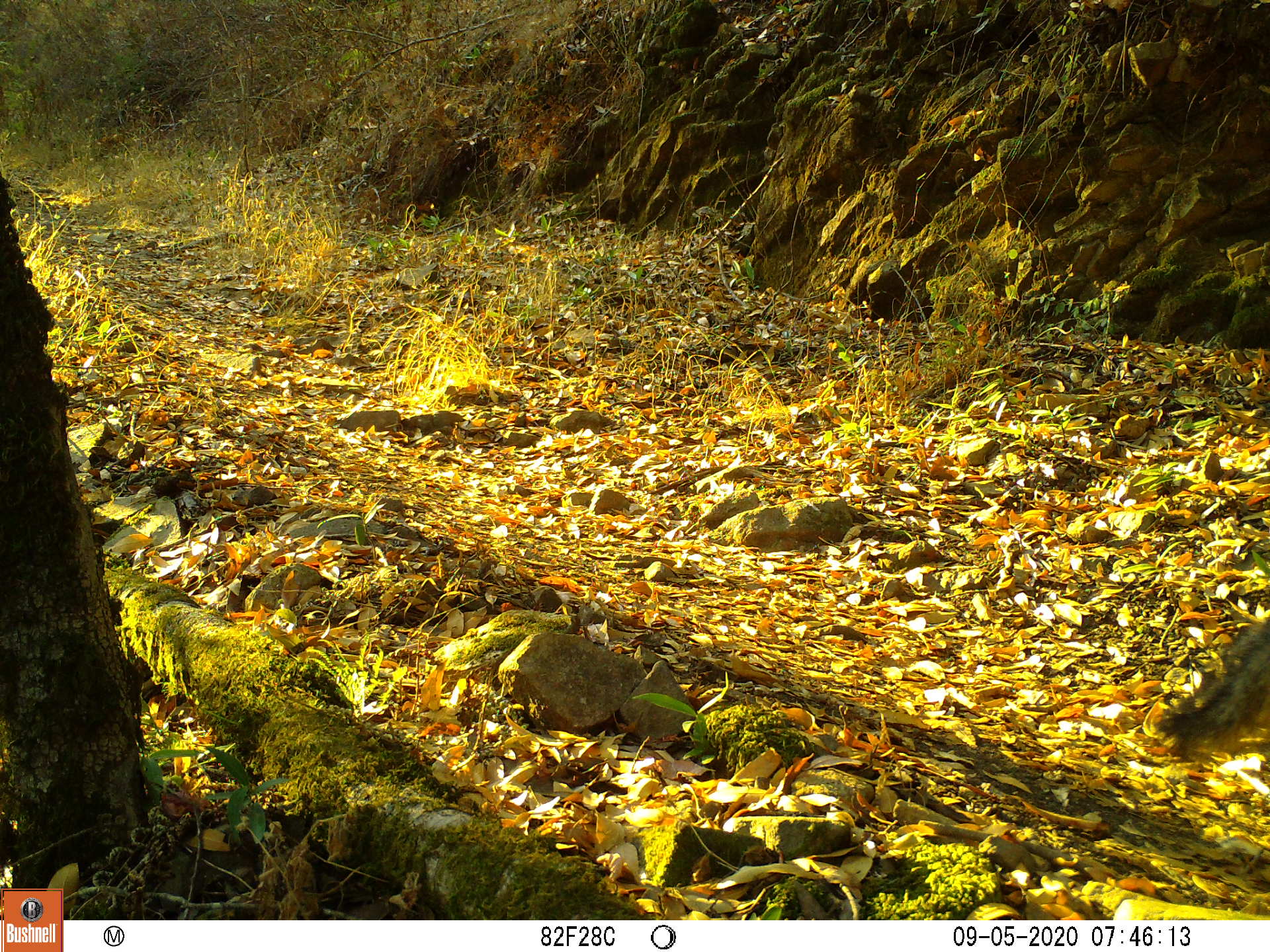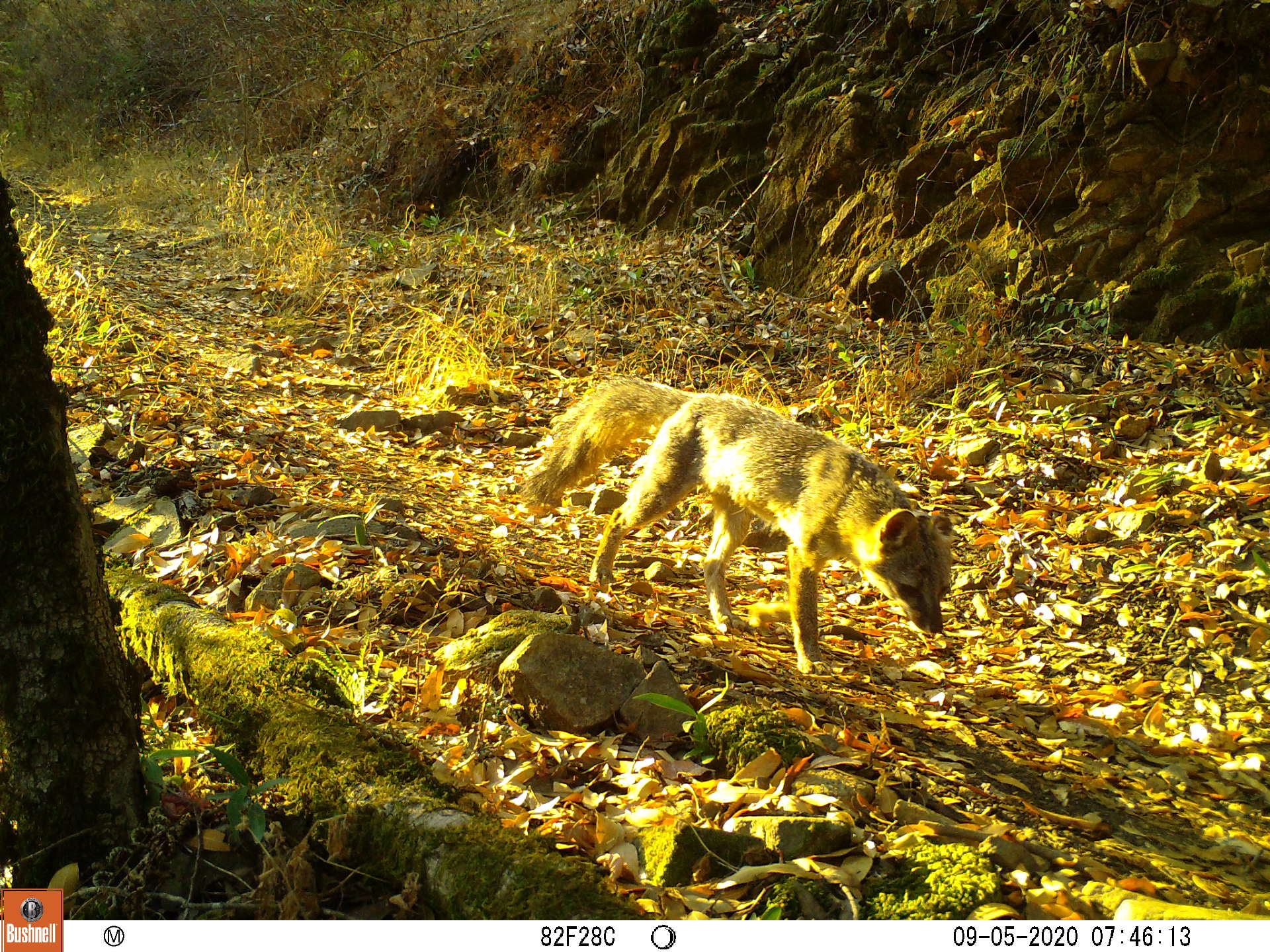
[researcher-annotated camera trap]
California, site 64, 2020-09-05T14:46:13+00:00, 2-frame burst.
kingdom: Animalia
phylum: Chordata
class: Mammalia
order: Carnivora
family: Canidae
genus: Urocyon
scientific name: Urocyon cinereoargenteus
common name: gray fox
Gray fox (Urocyon cinereoargenteus).